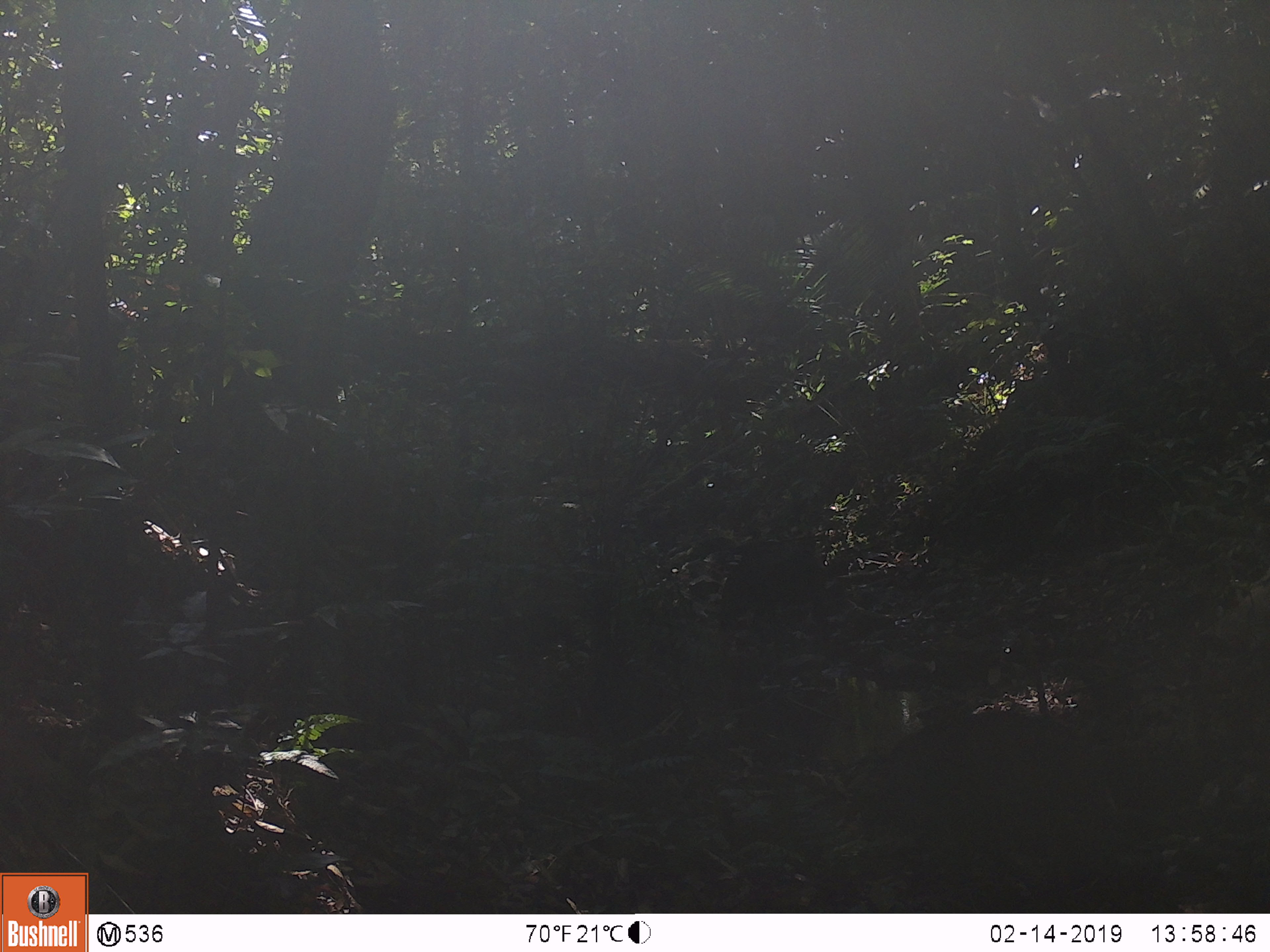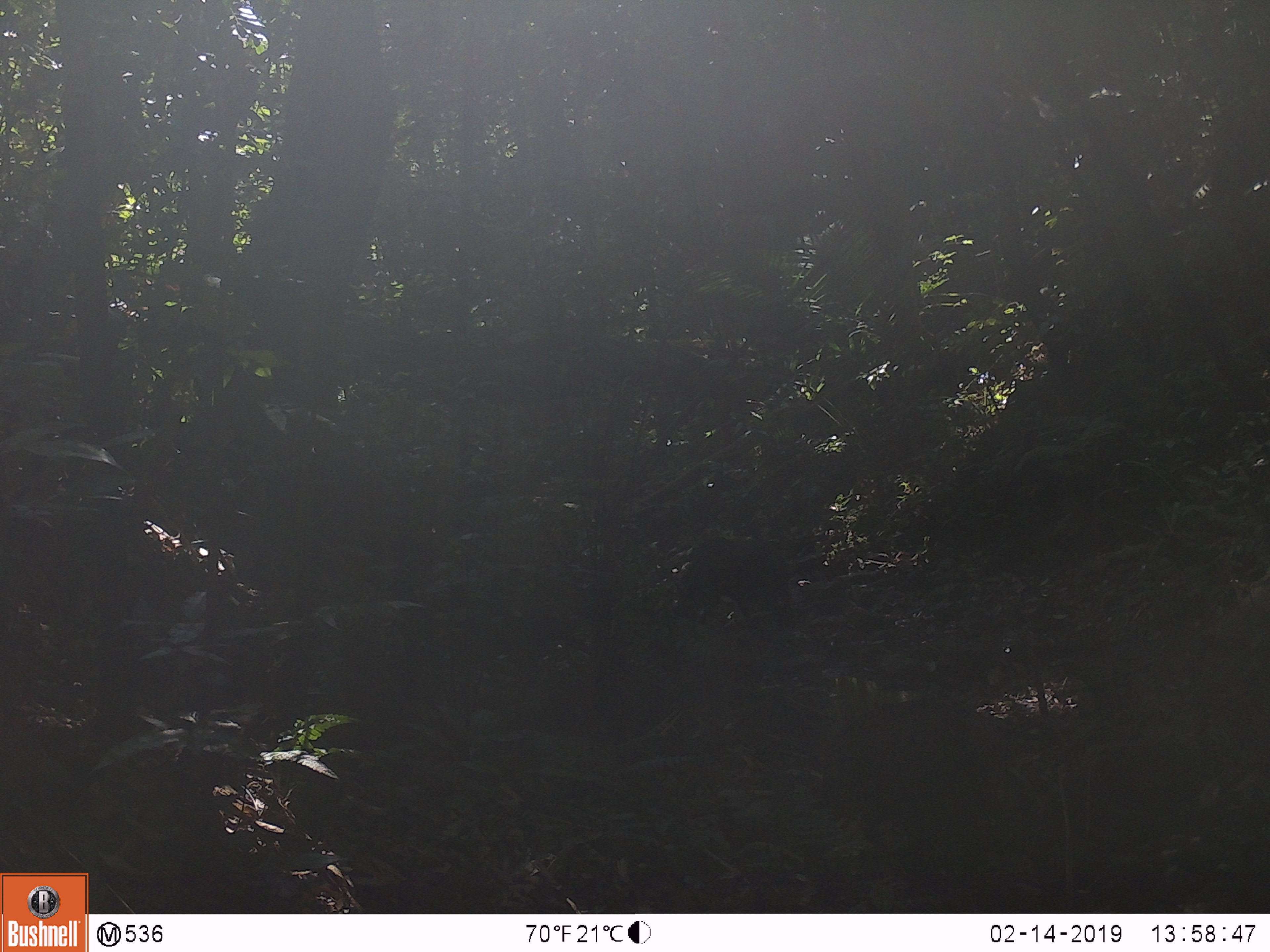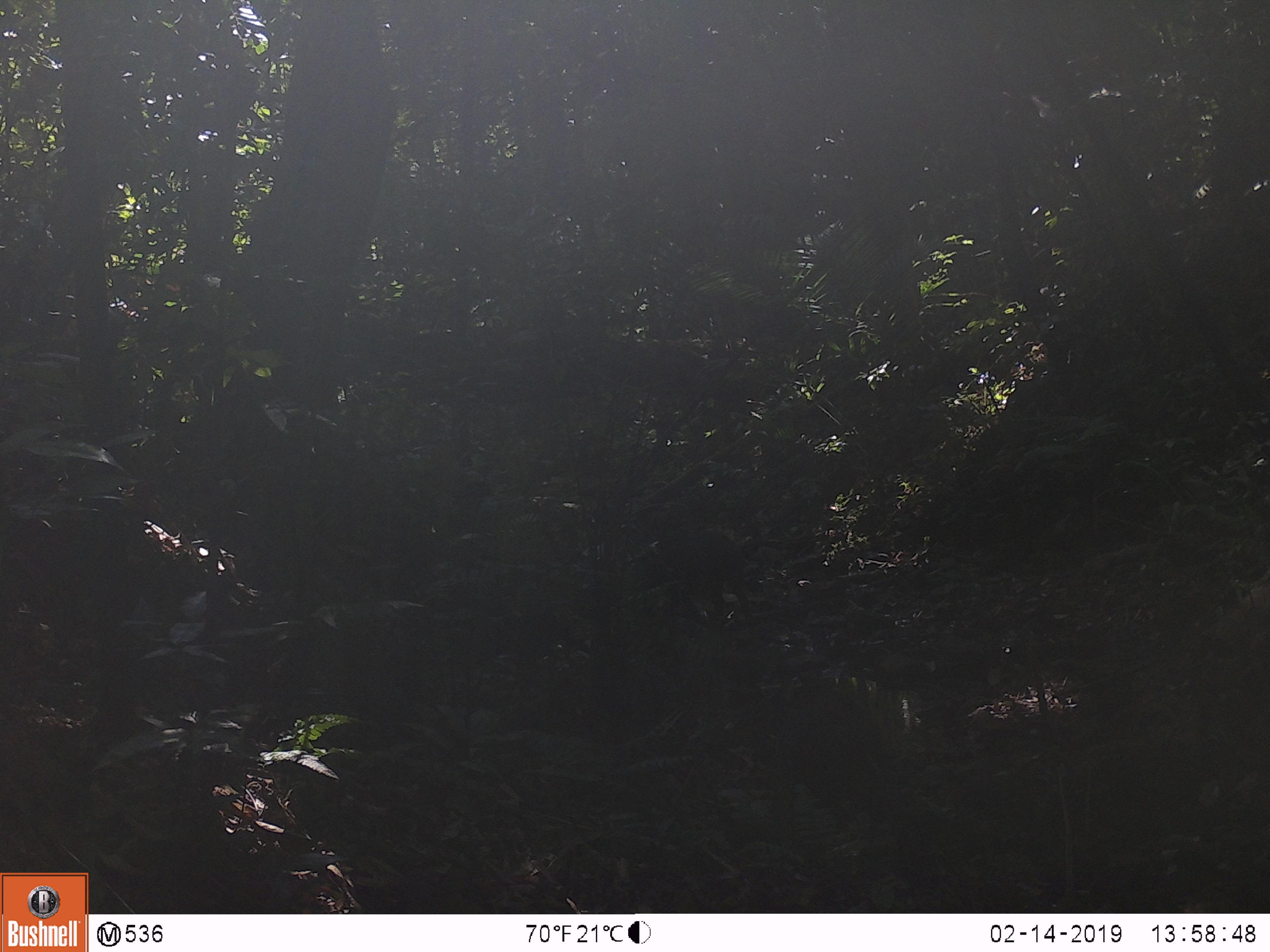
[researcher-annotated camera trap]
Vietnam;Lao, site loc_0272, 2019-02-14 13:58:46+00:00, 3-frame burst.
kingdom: Animalia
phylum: Chordata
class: Mammalia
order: Artiodactyla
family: Suidae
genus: Sus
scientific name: Sus scrofa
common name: eurasian wild pig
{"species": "eurasian wild pig (Sus scrofa)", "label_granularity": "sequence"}